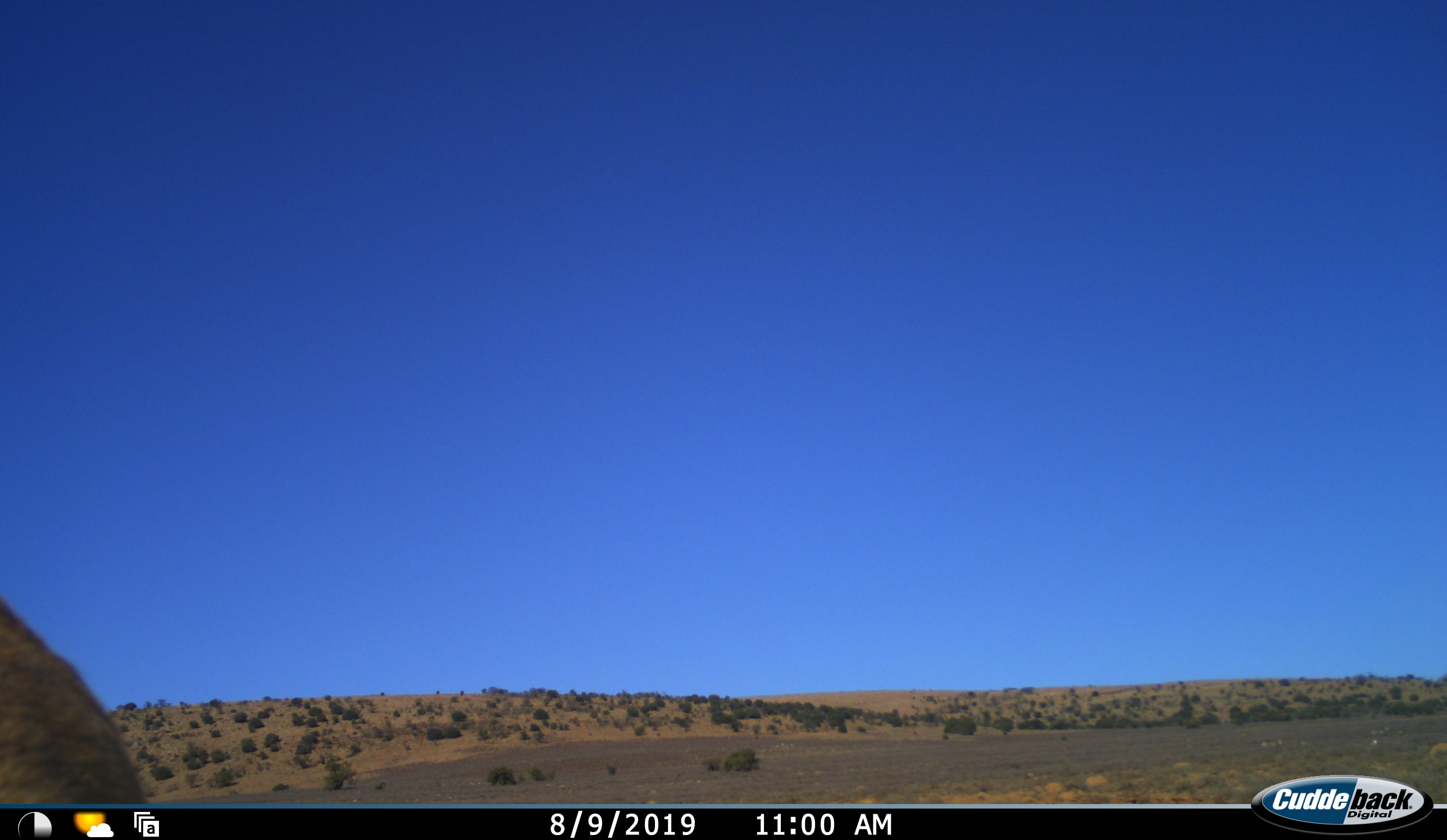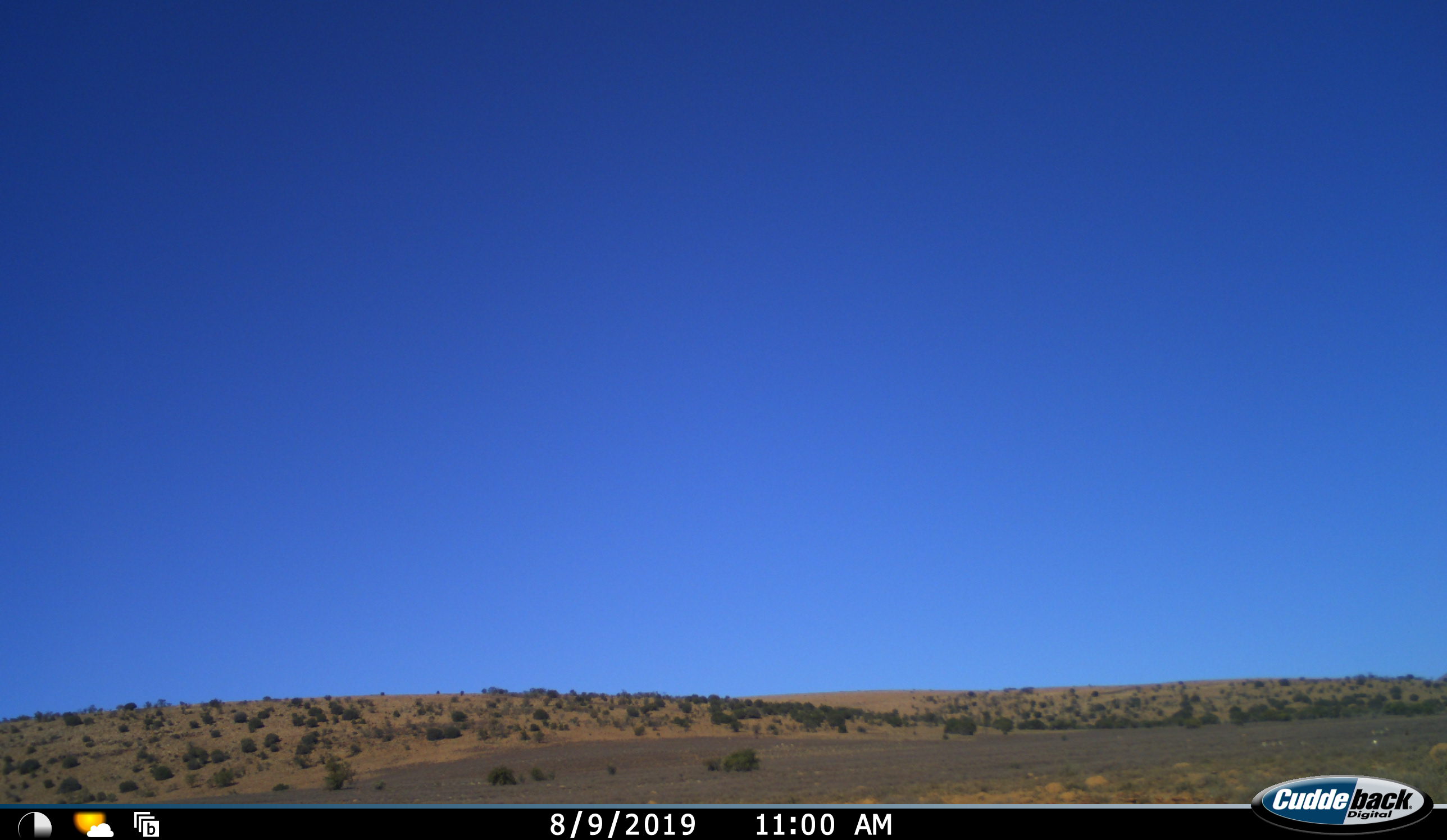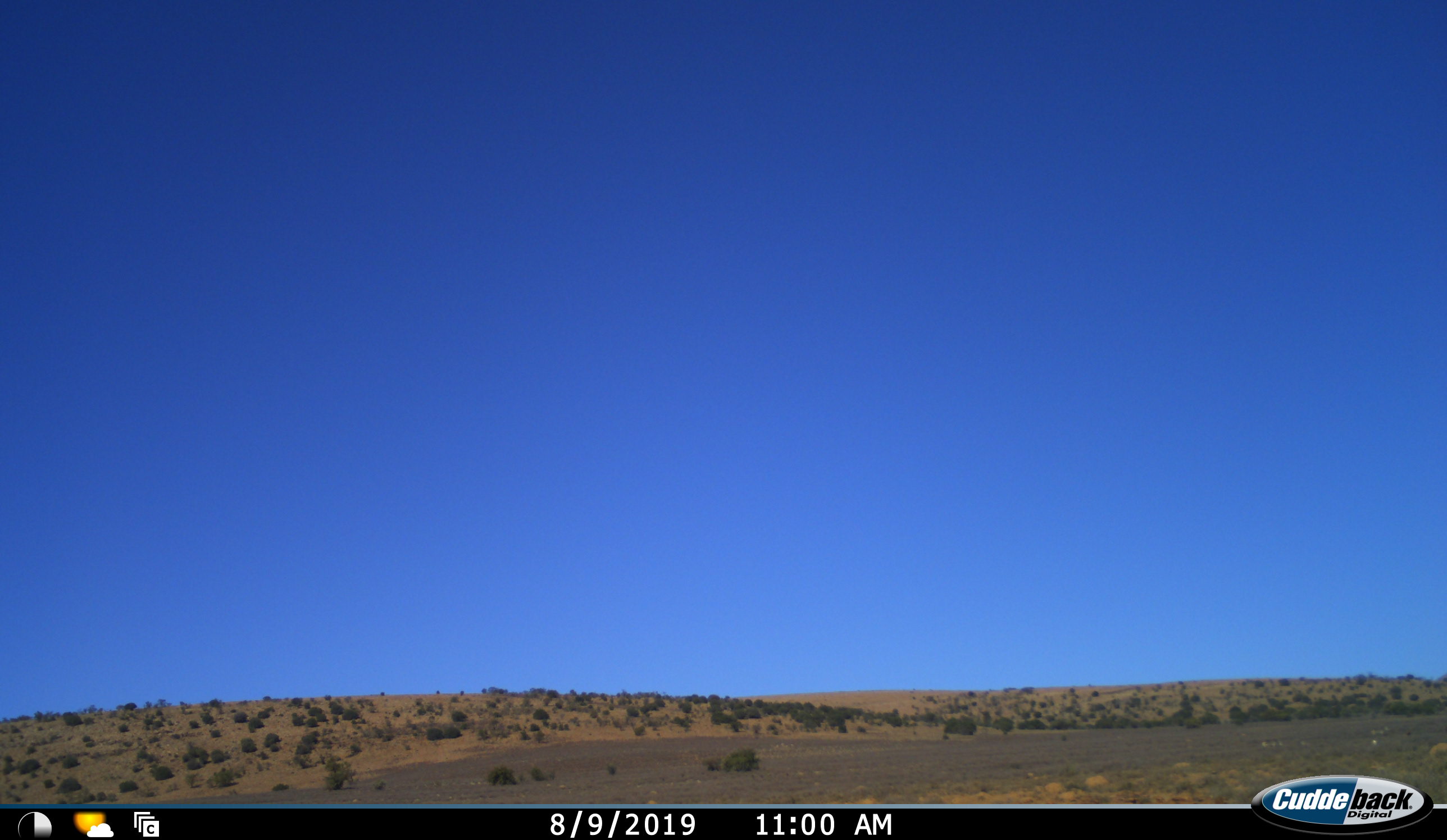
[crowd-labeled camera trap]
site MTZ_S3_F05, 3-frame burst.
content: unidentified animal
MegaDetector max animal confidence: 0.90